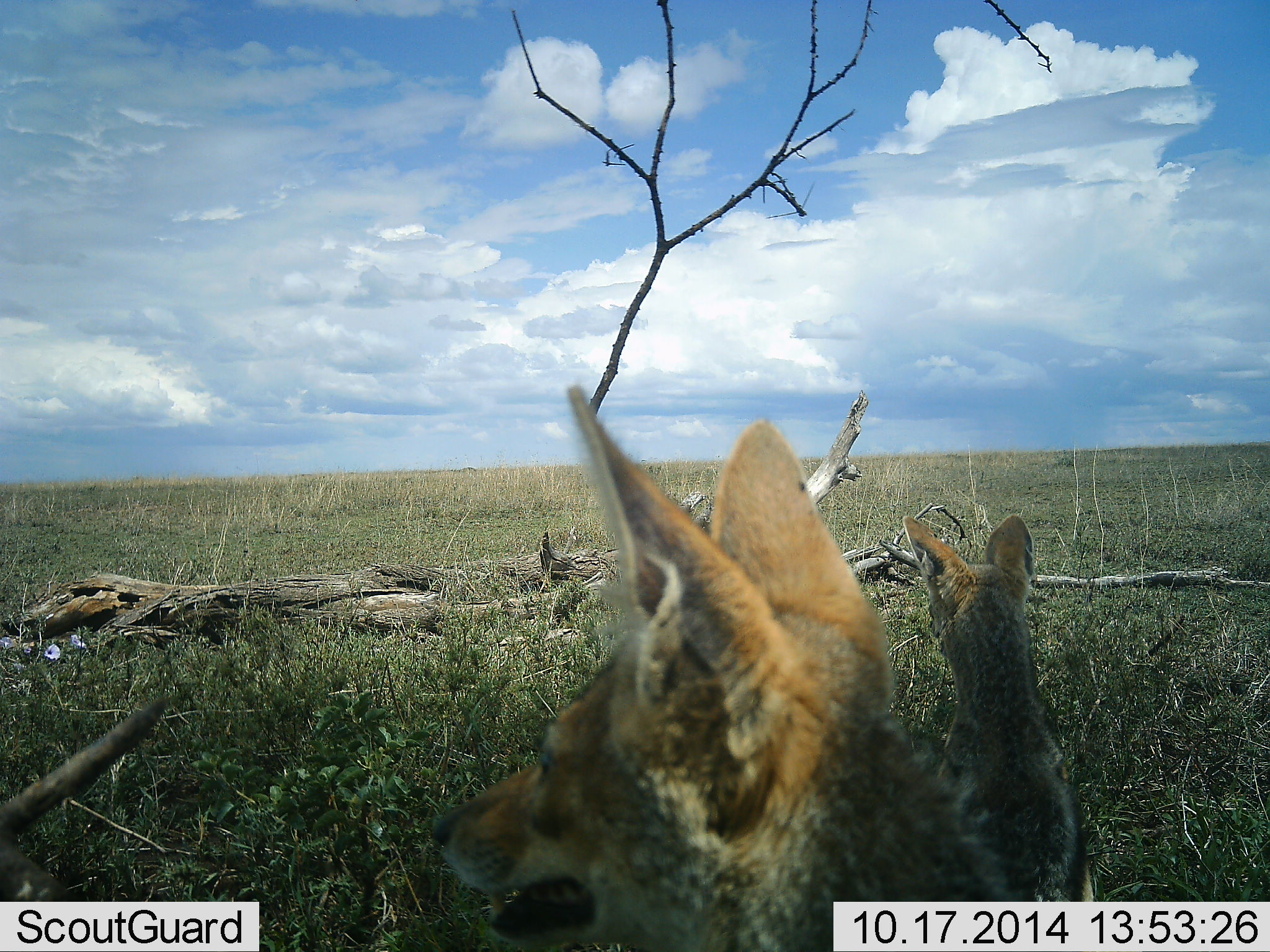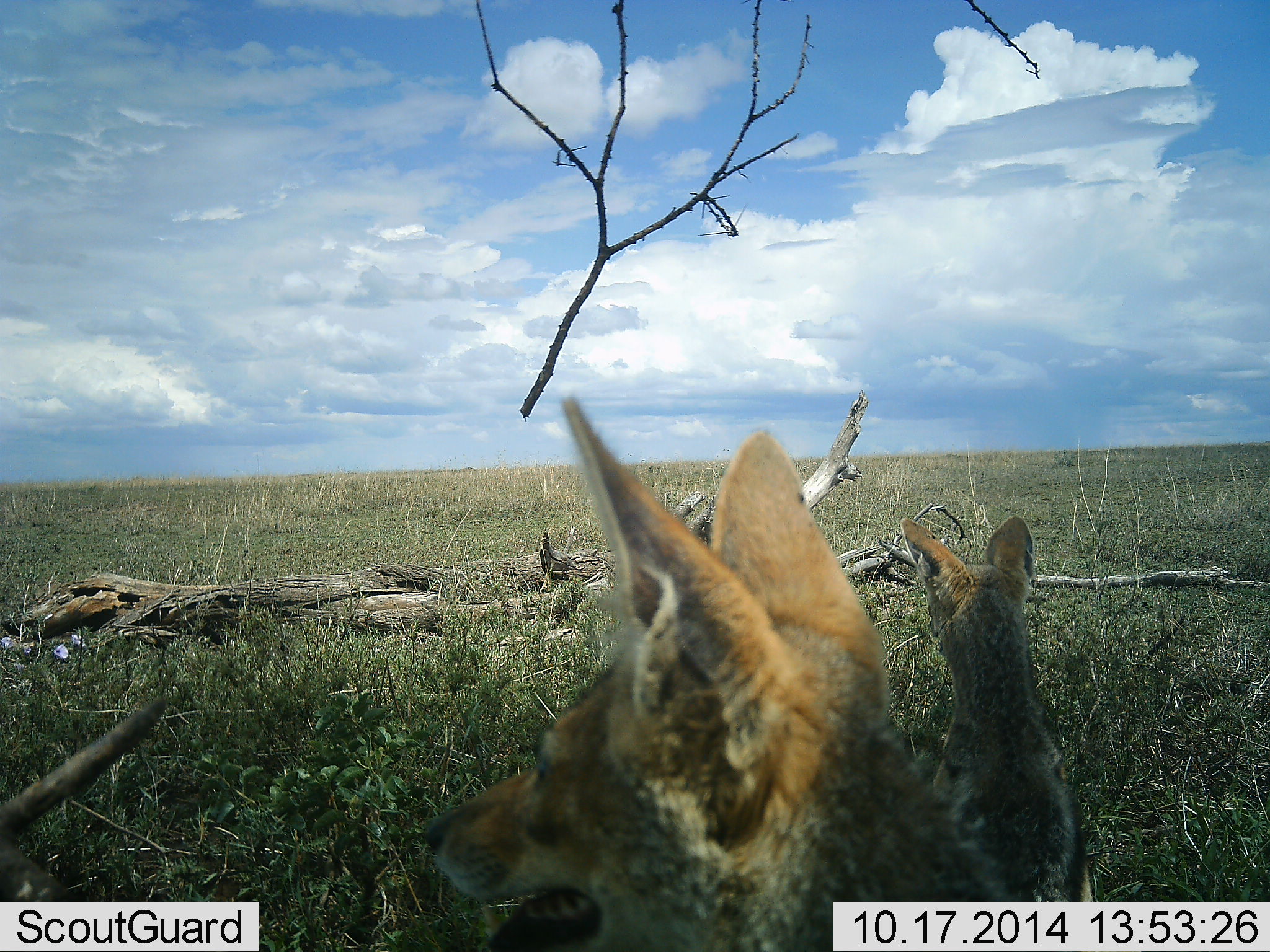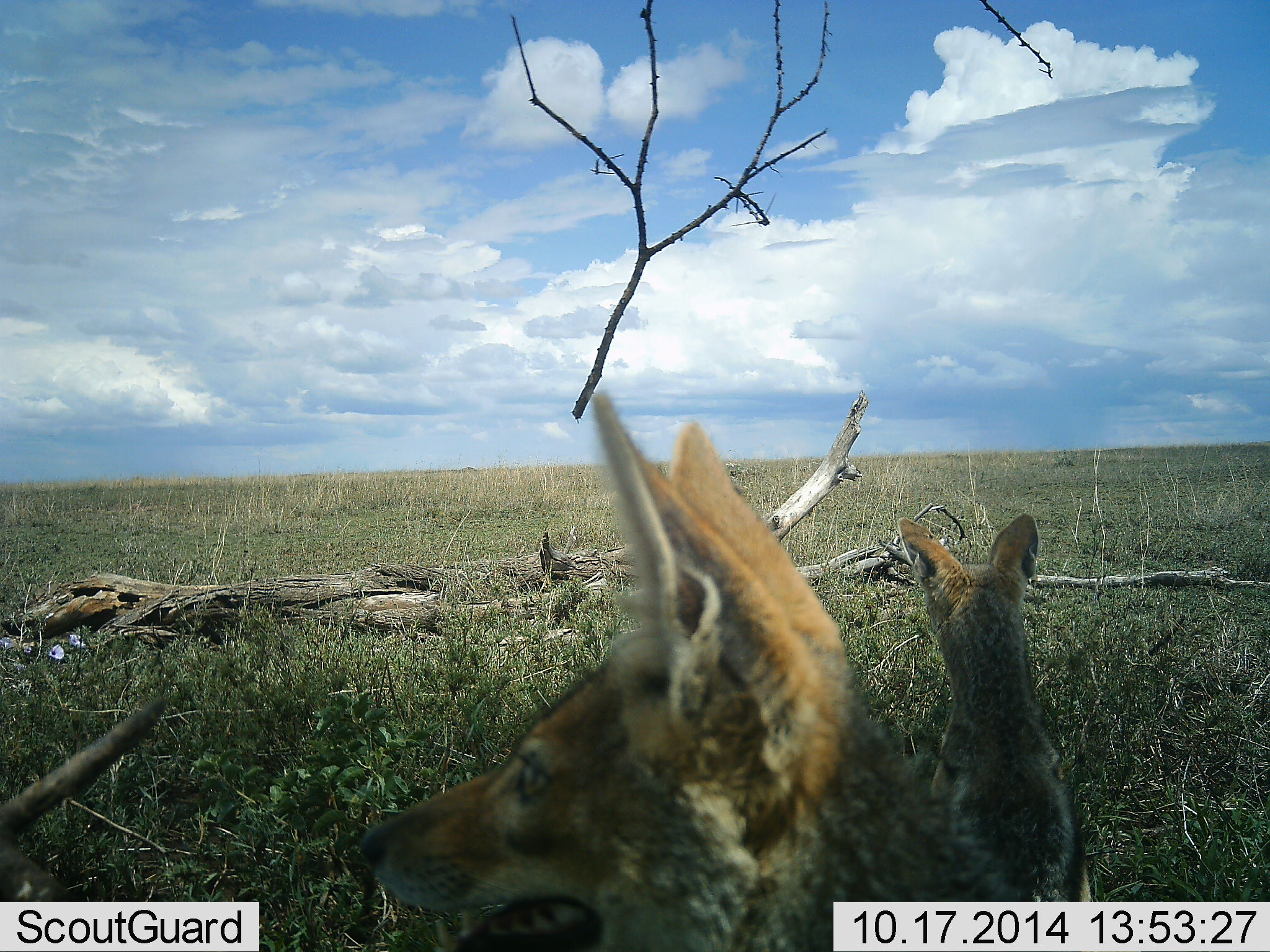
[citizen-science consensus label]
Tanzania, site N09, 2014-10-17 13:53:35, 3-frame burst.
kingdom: Animalia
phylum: Chordata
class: Mammalia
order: Carnivora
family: Canidae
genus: Lupulella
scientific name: Lupulella mesomelas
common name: black-backed jackal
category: jackal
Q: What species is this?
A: Jackal (black-backed jackal) (Lupulella mesomelas).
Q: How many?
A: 2.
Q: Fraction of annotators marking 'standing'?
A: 40%.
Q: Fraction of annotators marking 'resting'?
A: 60%.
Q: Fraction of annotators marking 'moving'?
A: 0%.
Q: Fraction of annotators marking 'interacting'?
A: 0%.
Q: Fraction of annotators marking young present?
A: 0%.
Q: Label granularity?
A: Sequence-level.